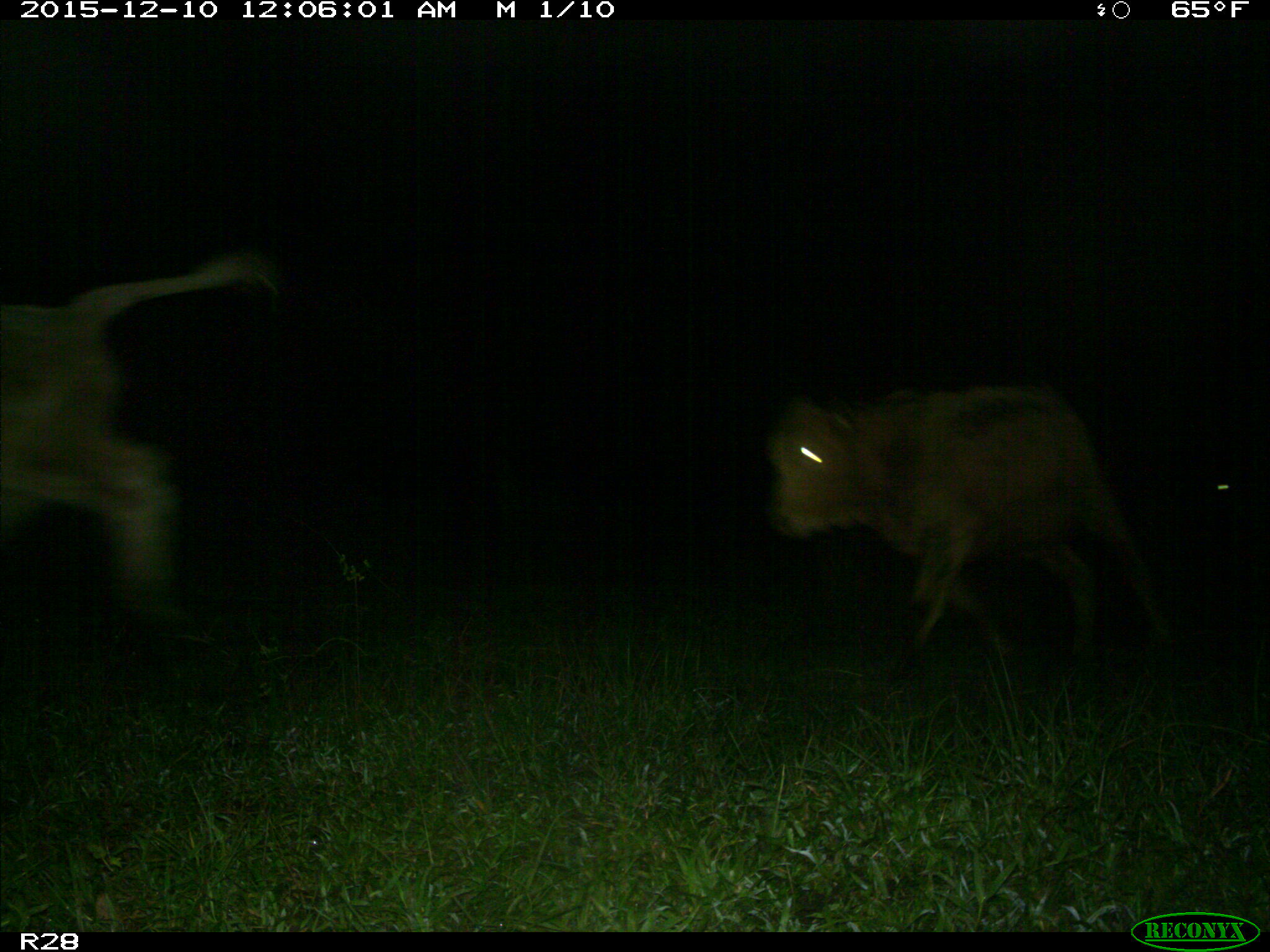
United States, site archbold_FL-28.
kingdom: Animalia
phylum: Chordata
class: Mammalia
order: Artiodactyla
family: Bovidae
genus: Bos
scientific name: Bos taurus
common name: domestic cow